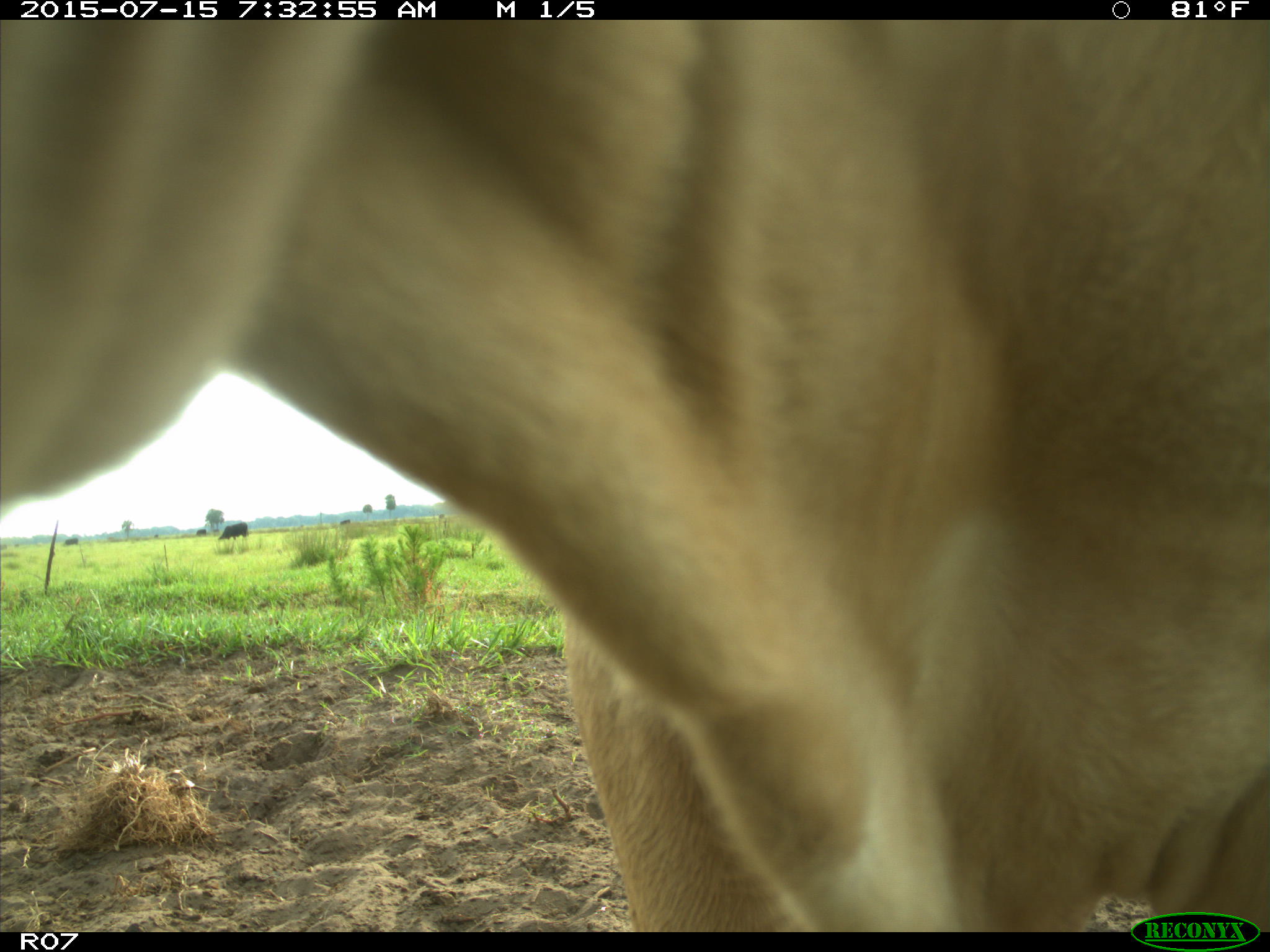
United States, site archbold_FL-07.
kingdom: Animalia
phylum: Chordata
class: Mammalia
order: Artiodactyla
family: Bovidae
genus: Bos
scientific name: Bos taurus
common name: domestic cow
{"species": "Bos taurus (domestic cow)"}